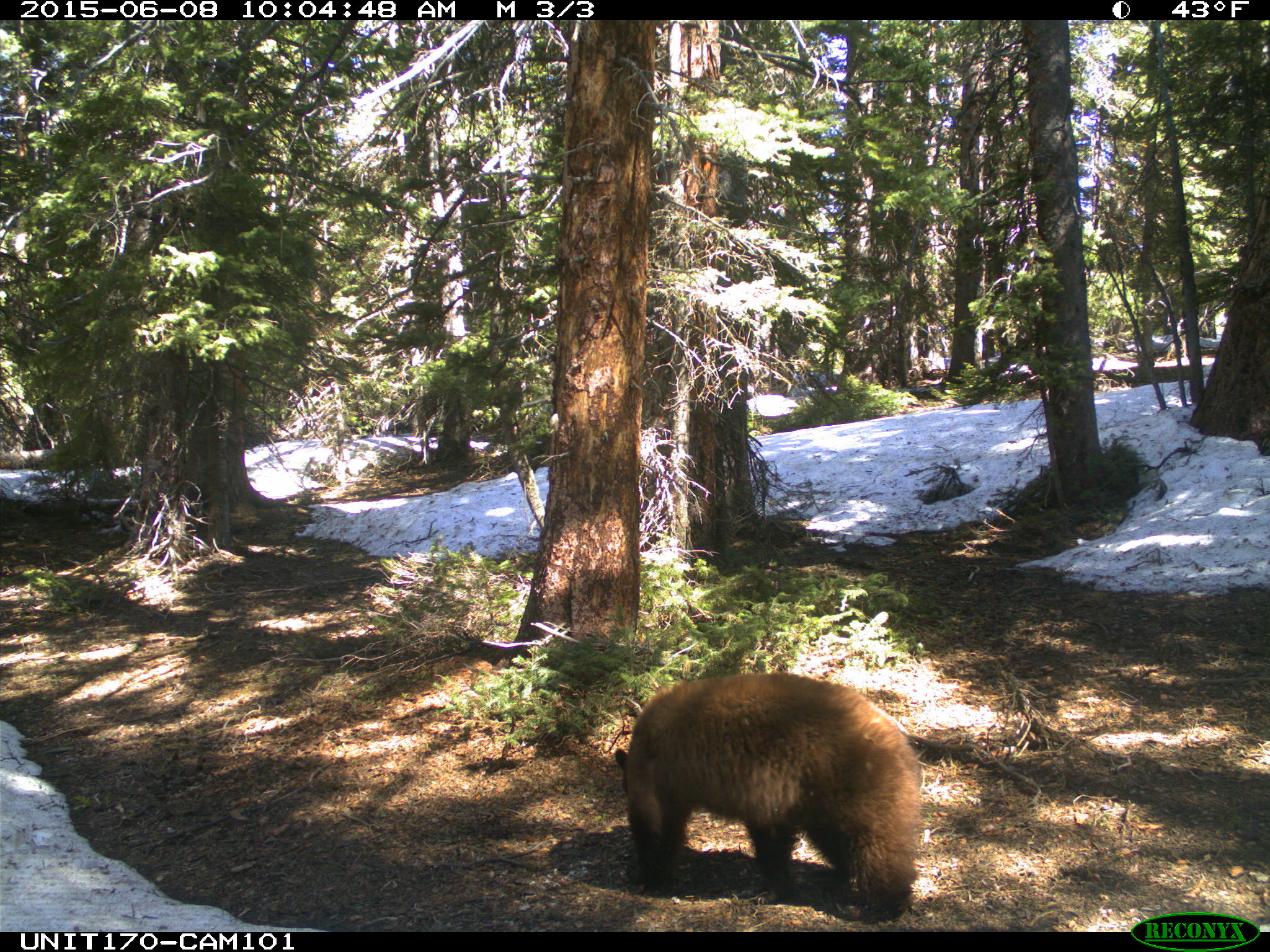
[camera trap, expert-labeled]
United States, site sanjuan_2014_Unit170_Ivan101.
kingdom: Animalia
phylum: Chordata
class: Mammalia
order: Carnivora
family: Ursidae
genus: Ursus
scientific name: Ursus americanus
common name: american black bear